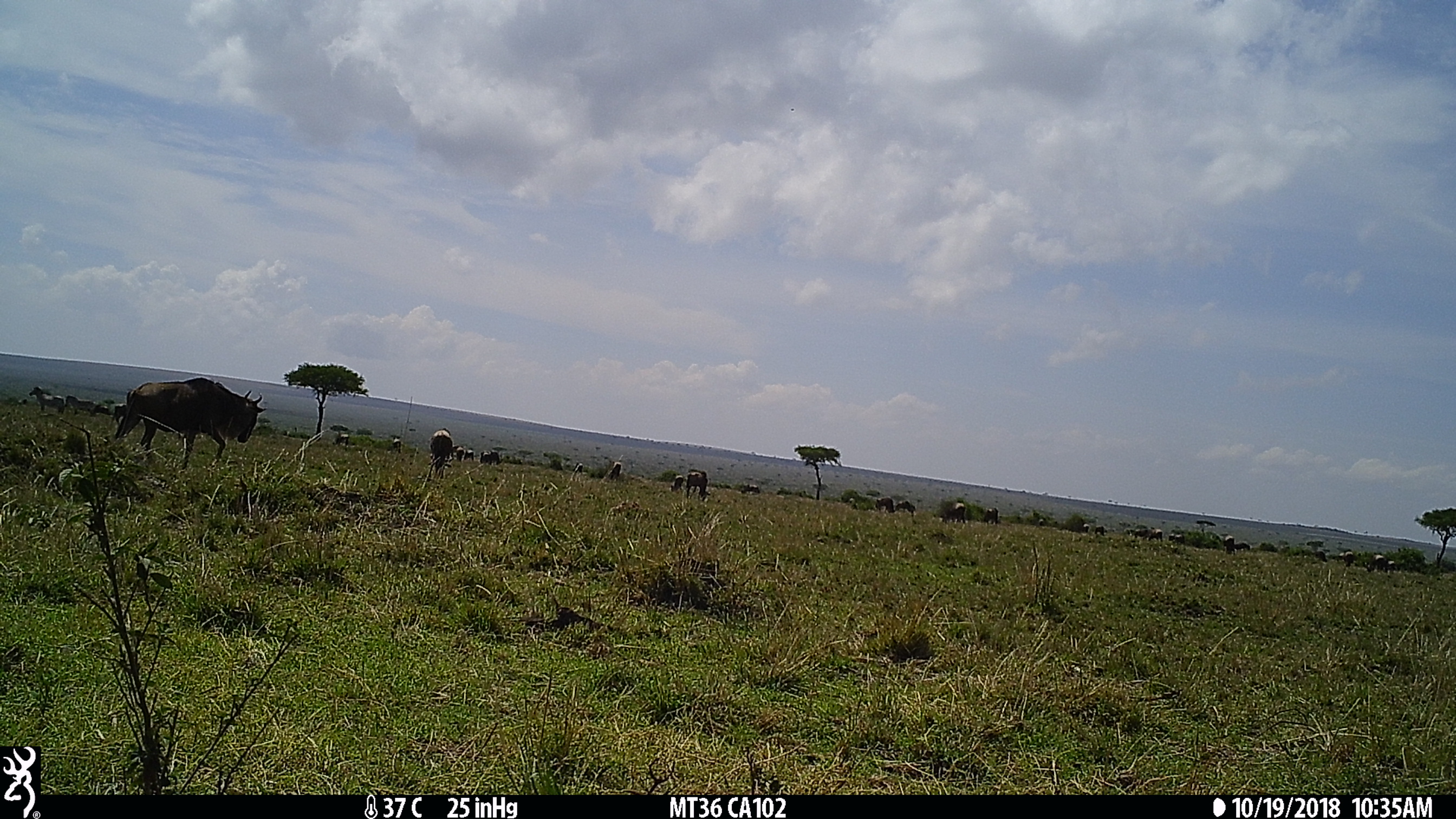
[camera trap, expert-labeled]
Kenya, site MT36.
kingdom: Animalia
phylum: Chordata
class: Mammalia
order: Artiodactyla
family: Bovidae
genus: Connochaetes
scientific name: Connochaetes taurinus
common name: blue wildebeest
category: wildebeest